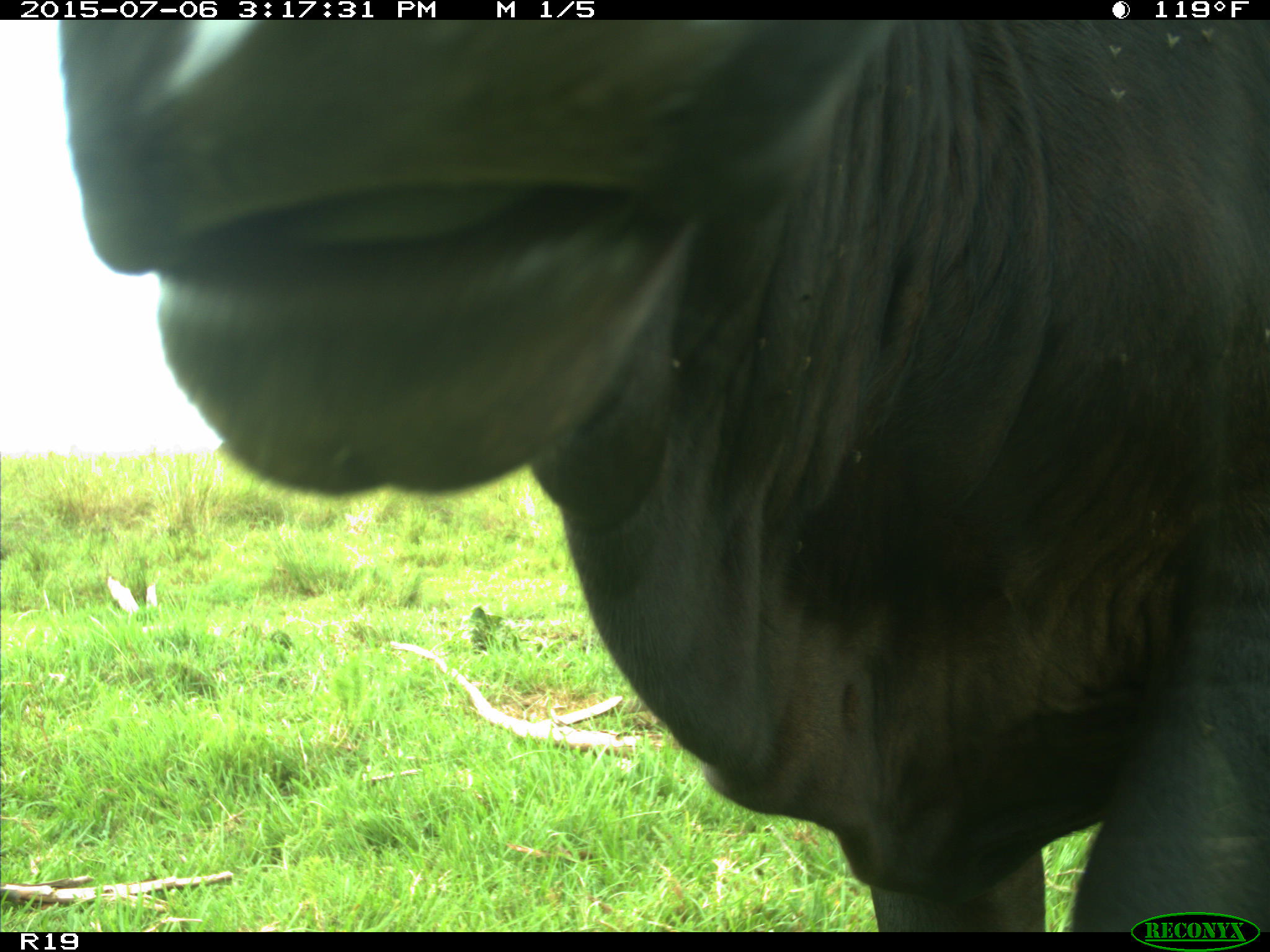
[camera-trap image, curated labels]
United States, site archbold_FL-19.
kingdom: Animalia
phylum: Chordata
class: Mammalia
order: Artiodactyla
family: Bovidae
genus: Bos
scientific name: Bos taurus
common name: domestic cow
Bos taurus (domestic cow).